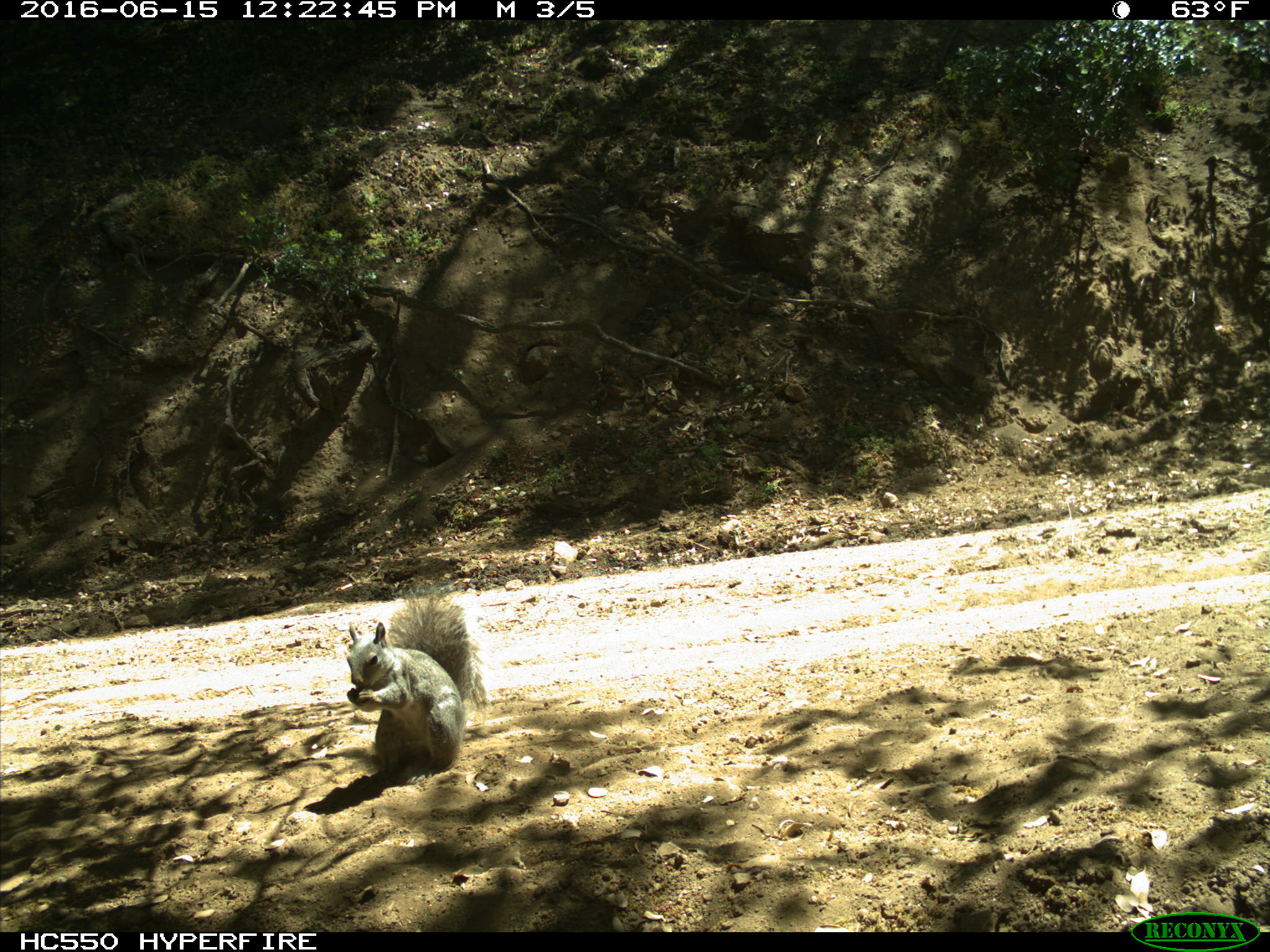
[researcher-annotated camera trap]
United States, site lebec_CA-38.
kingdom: Animalia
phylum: Chordata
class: Mammalia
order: Rodentia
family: Sciuridae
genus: Sciurus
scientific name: Sciurus carolinensis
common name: eastern gray squirrel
Sciurus carolinensis (eastern gray squirrel).